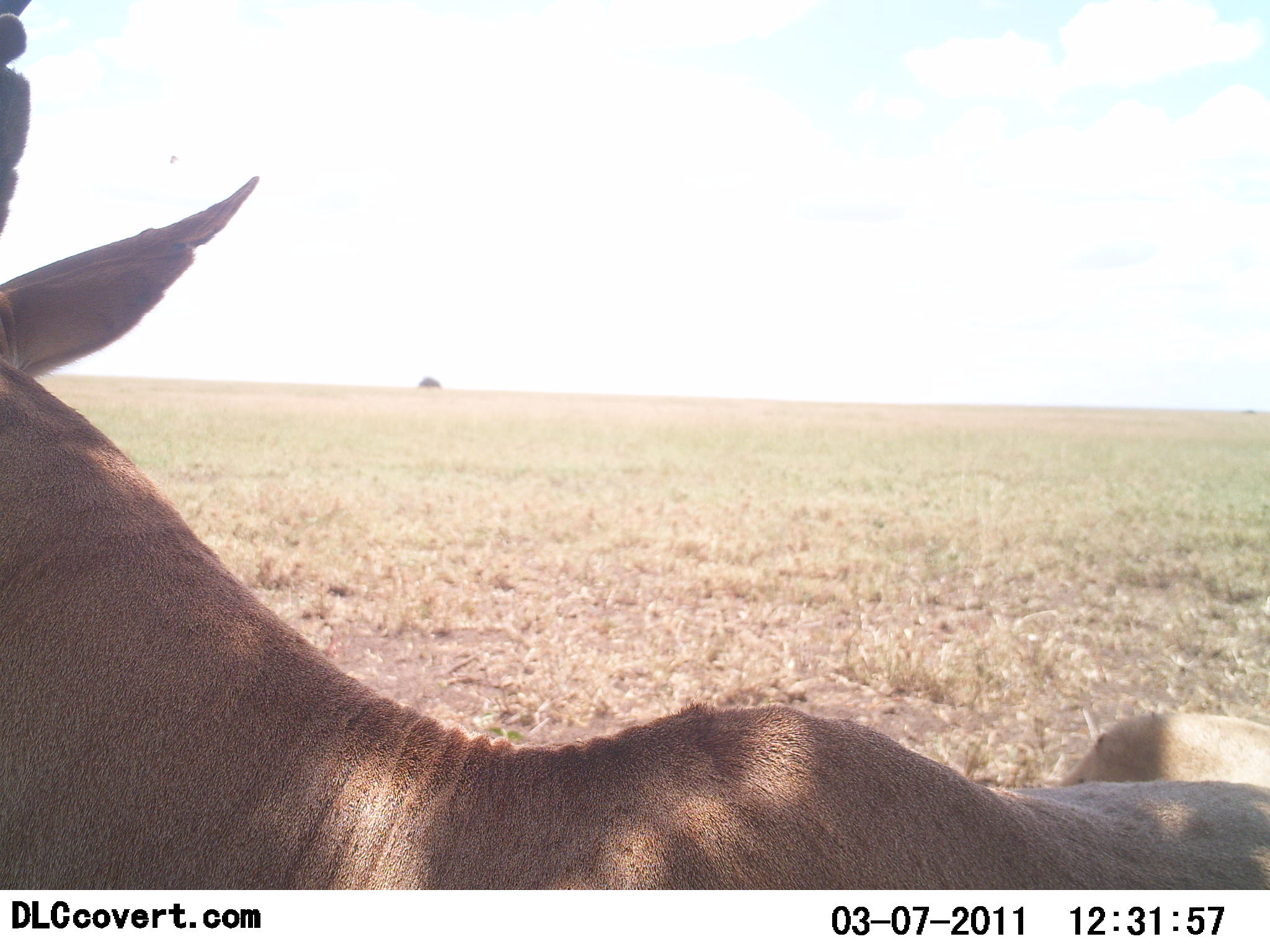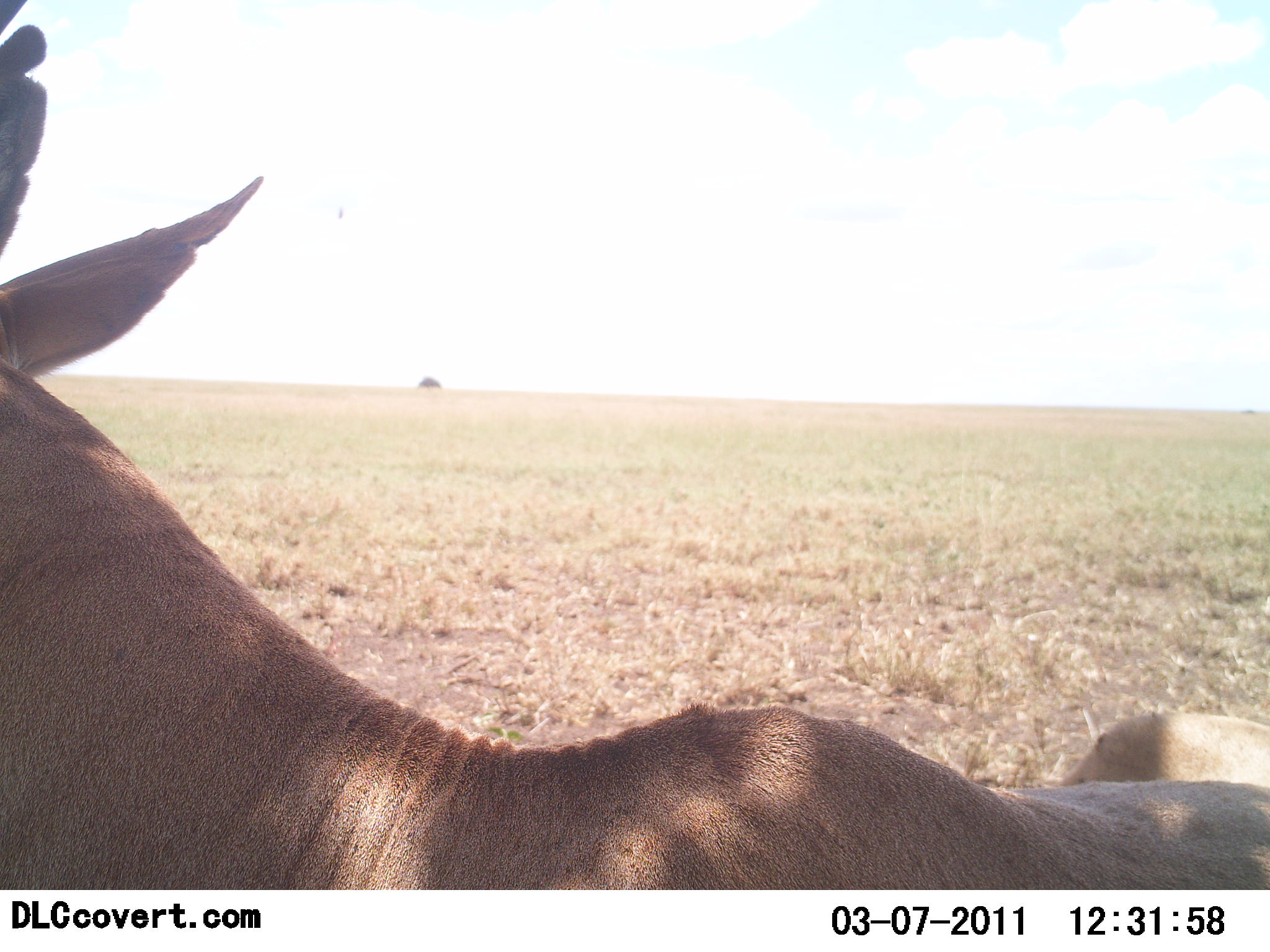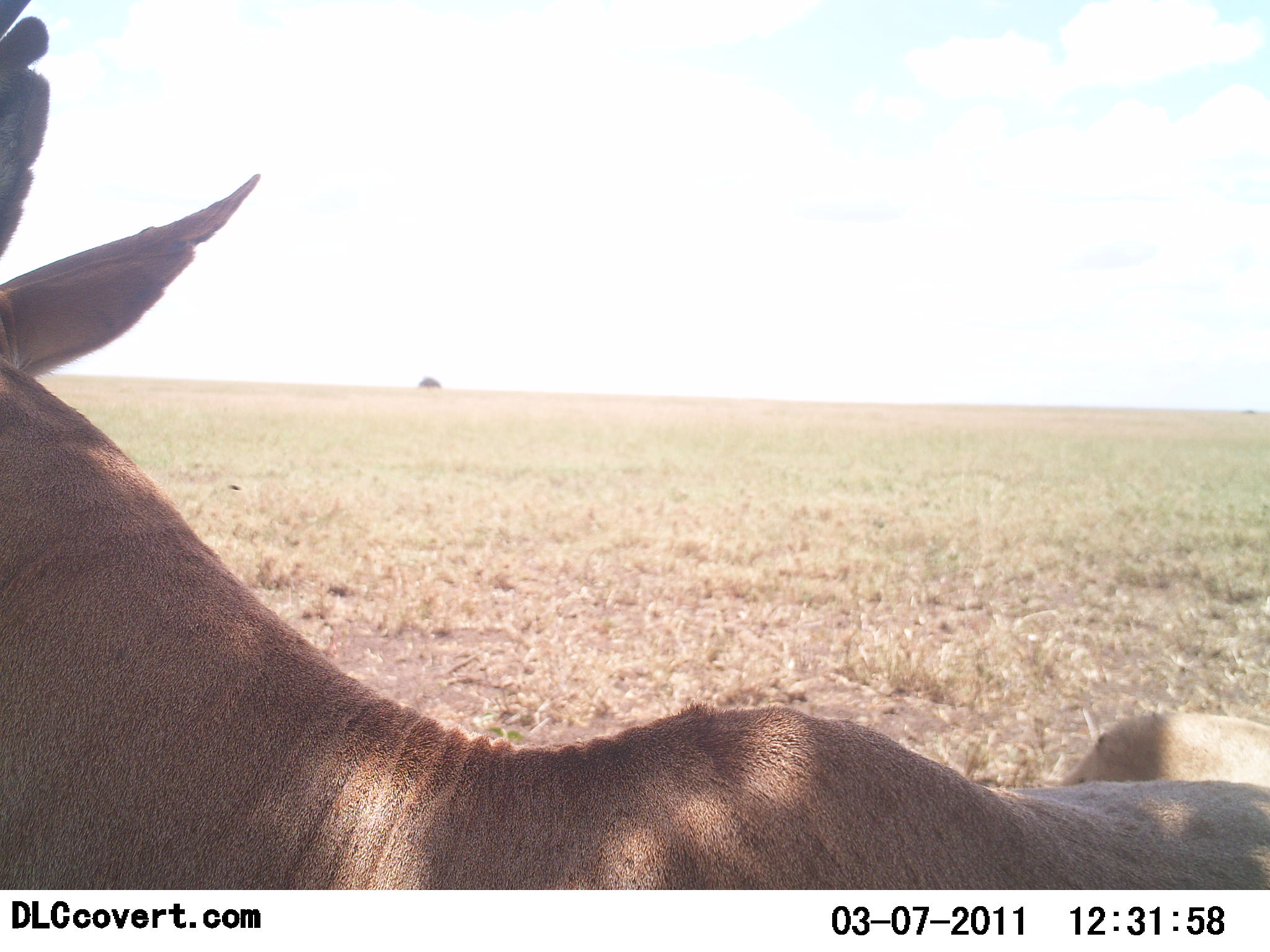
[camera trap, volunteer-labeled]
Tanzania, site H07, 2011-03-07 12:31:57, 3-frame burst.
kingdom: Animalia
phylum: Chordata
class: Mammalia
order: Artiodactyla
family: Bovidae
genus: Alcelaphus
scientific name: Alcelaphus buselaphus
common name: hartebeest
Hartebeest (Alcelaphus buselaphus), count 1. Behavior (volunteer vote fractions): standing 71%, resting 29%, moving 0%, interacting 0%. Young present (vote fraction): 0%. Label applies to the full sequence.